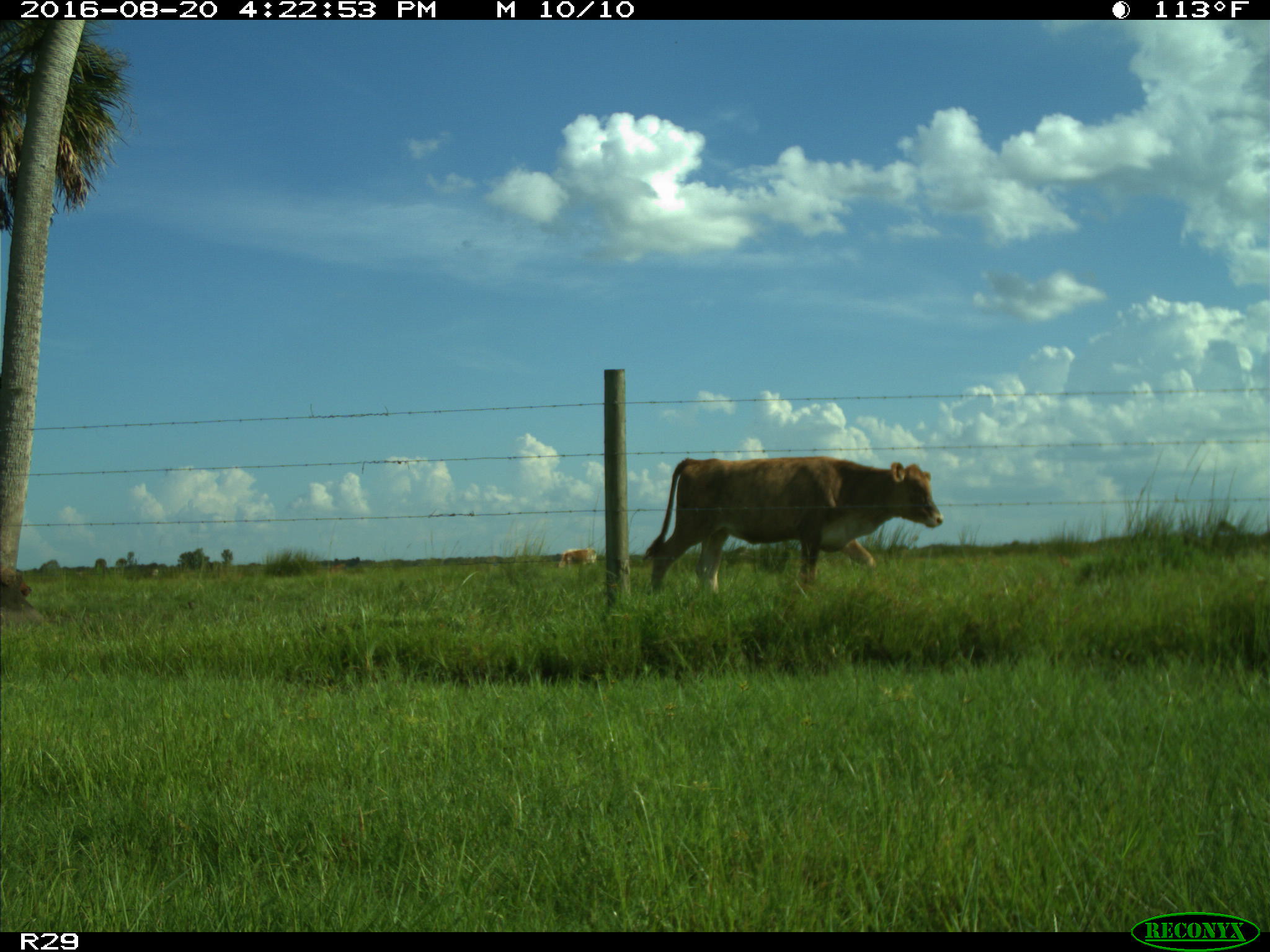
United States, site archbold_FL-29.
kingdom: Animalia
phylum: Chordata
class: Mammalia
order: Artiodactyla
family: Bovidae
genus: Bos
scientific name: Bos taurus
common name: domestic cow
Bos taurus (domestic cow).